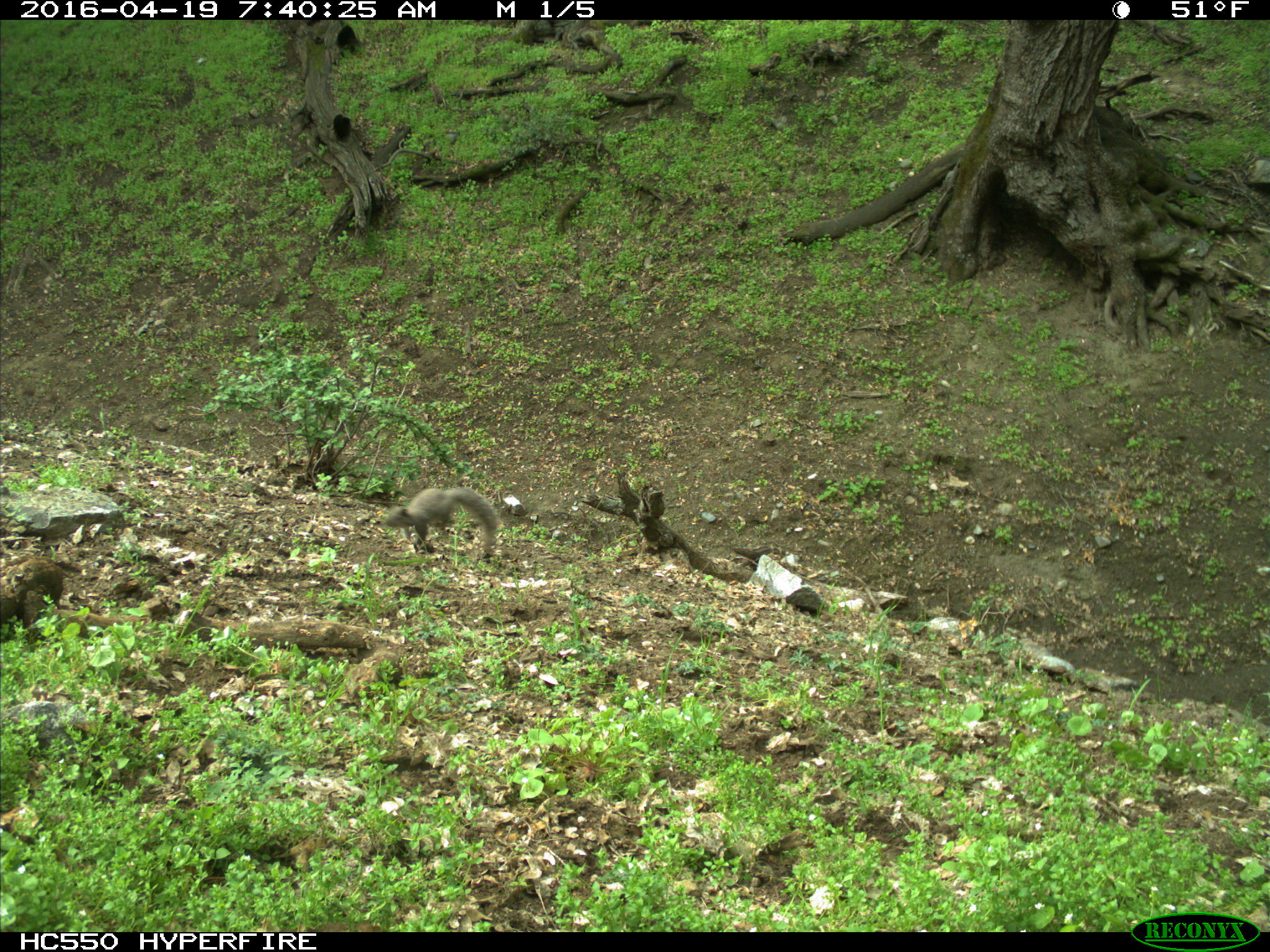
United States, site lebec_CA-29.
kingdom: Animalia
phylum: Chordata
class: Mammalia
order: Rodentia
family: Sciuridae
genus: Sciurus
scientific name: Sciurus carolinensis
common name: eastern gray squirrel